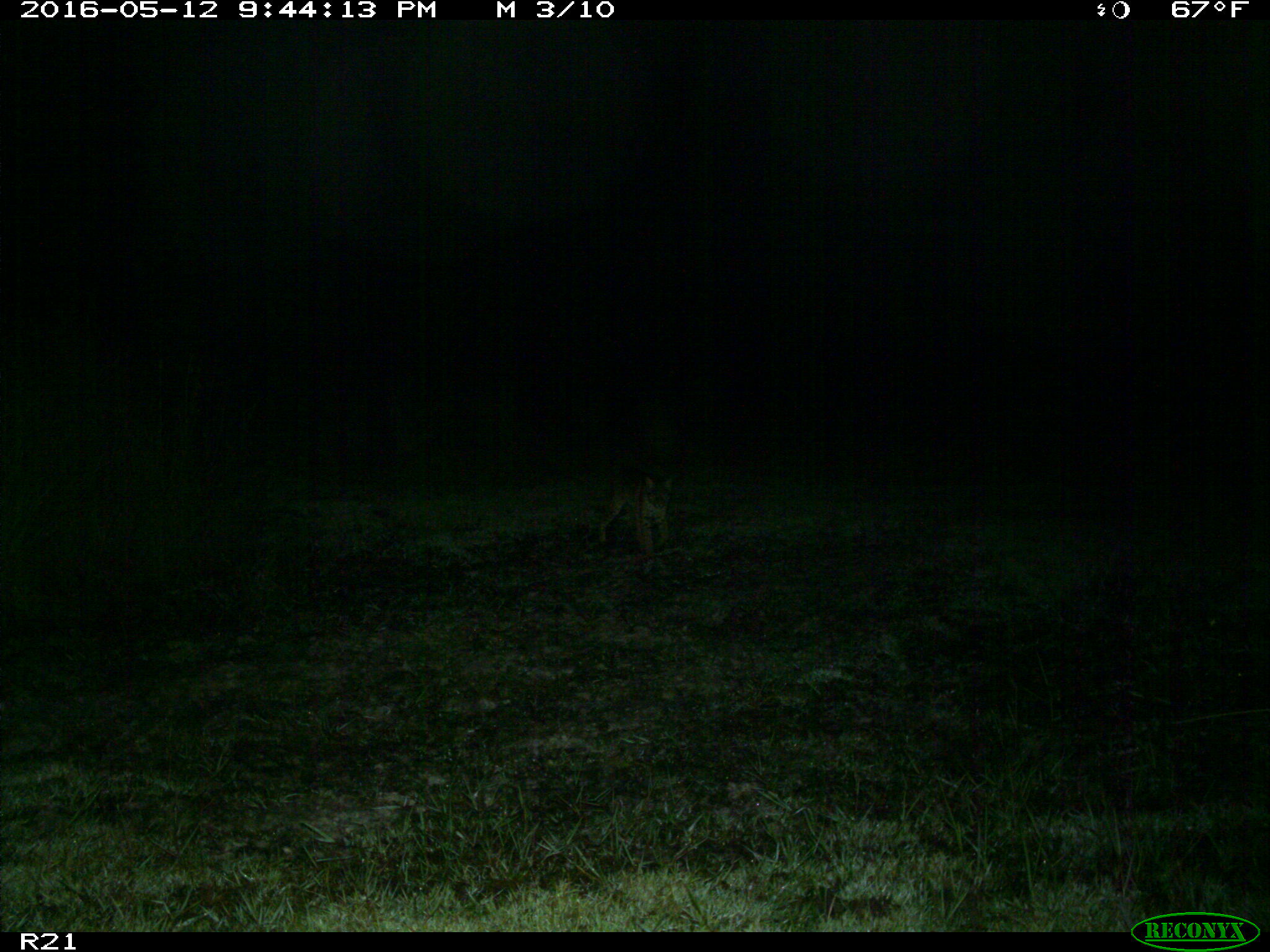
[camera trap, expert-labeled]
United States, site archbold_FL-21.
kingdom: Animalia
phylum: Chordata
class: Mammalia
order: Carnivora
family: Felidae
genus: Lynx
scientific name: Lynx rufus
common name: bobcat